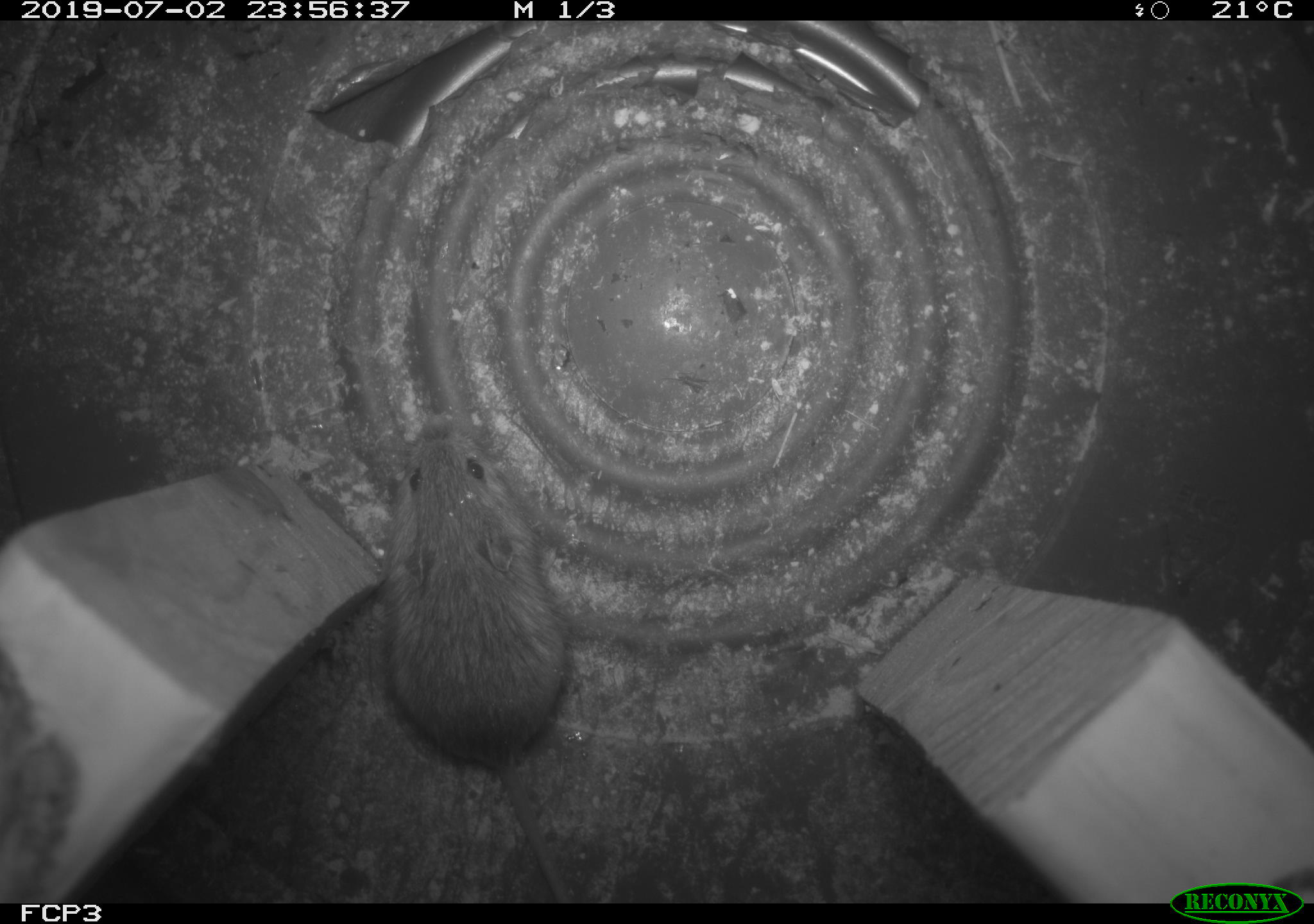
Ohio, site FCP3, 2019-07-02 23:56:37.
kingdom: Animalia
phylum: Chordata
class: Mammalia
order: Rodentia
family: Zapodidae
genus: Napaeozapus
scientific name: Napaeozapus insignis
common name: woodland jumping mouse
Woodland jumping mouse (Napaeozapus insignis).